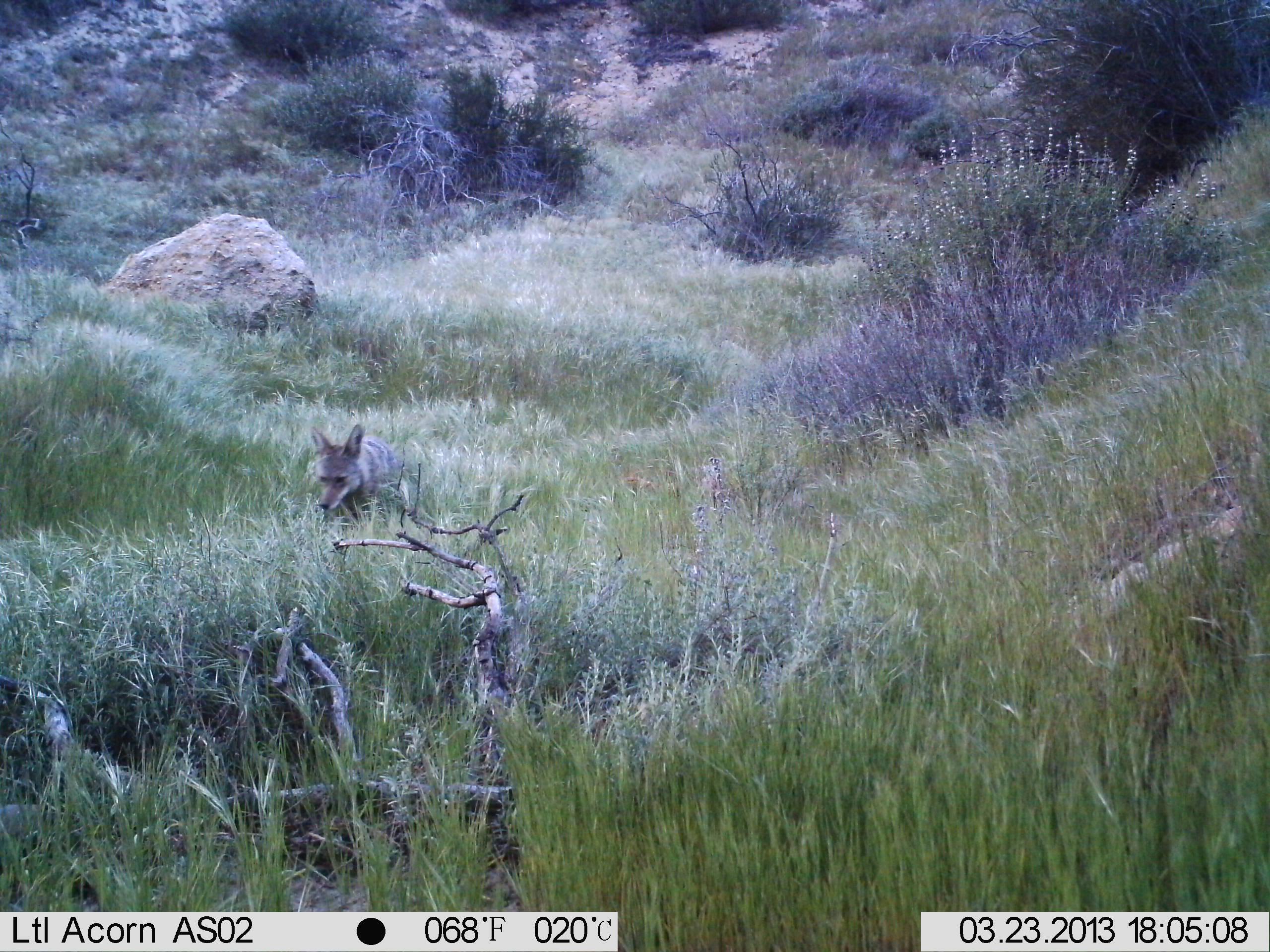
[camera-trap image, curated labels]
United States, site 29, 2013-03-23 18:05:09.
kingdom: Animalia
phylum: Chordata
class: Mammalia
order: Carnivora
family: Canidae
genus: Canis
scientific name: Canis latrans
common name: coyote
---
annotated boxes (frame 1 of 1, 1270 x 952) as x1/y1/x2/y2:
coyote: 309/421/413/537